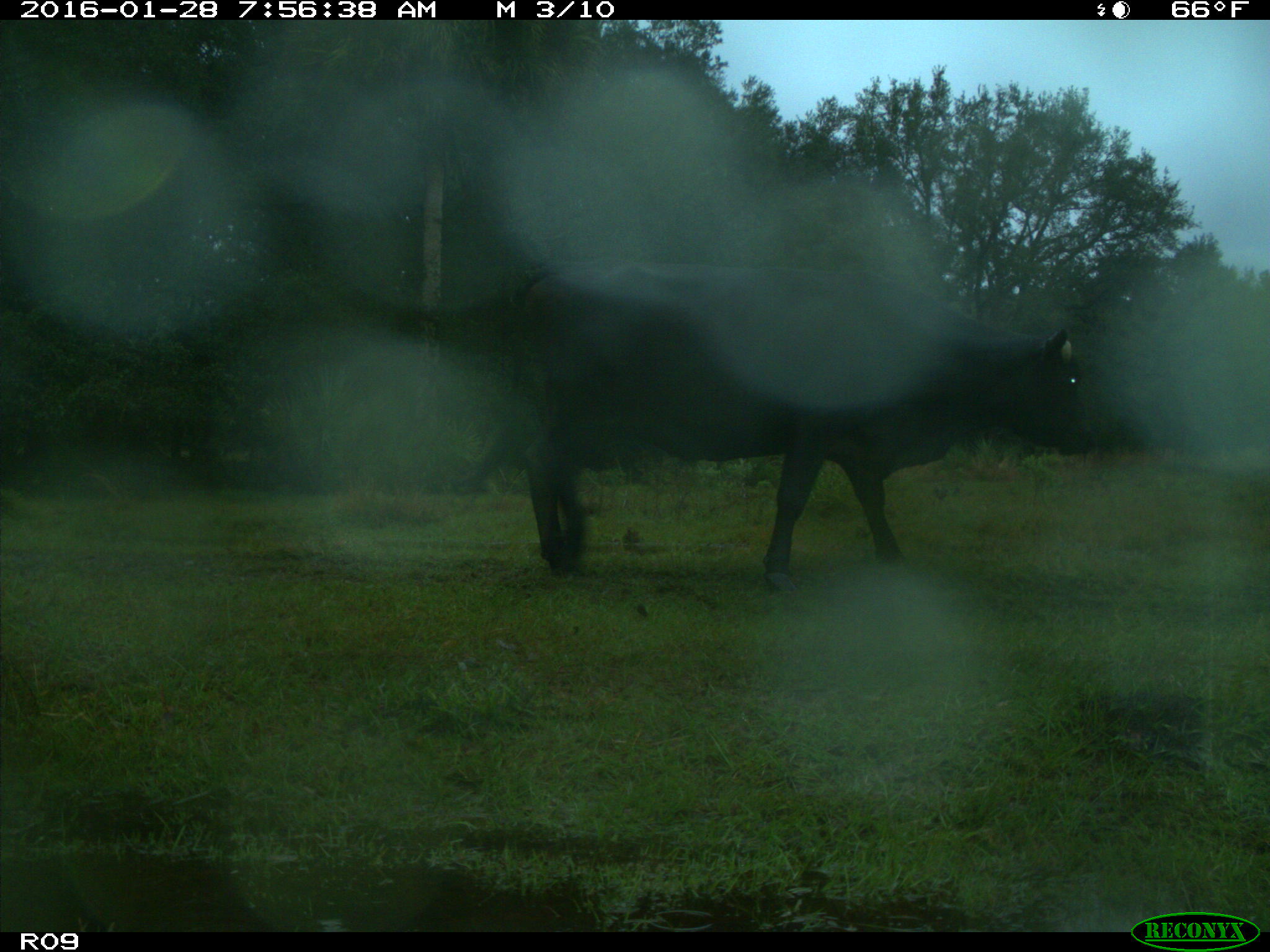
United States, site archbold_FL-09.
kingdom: Animalia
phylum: Chordata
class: Mammalia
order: Artiodactyla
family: Bovidae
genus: Bos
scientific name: Bos taurus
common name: domestic cow